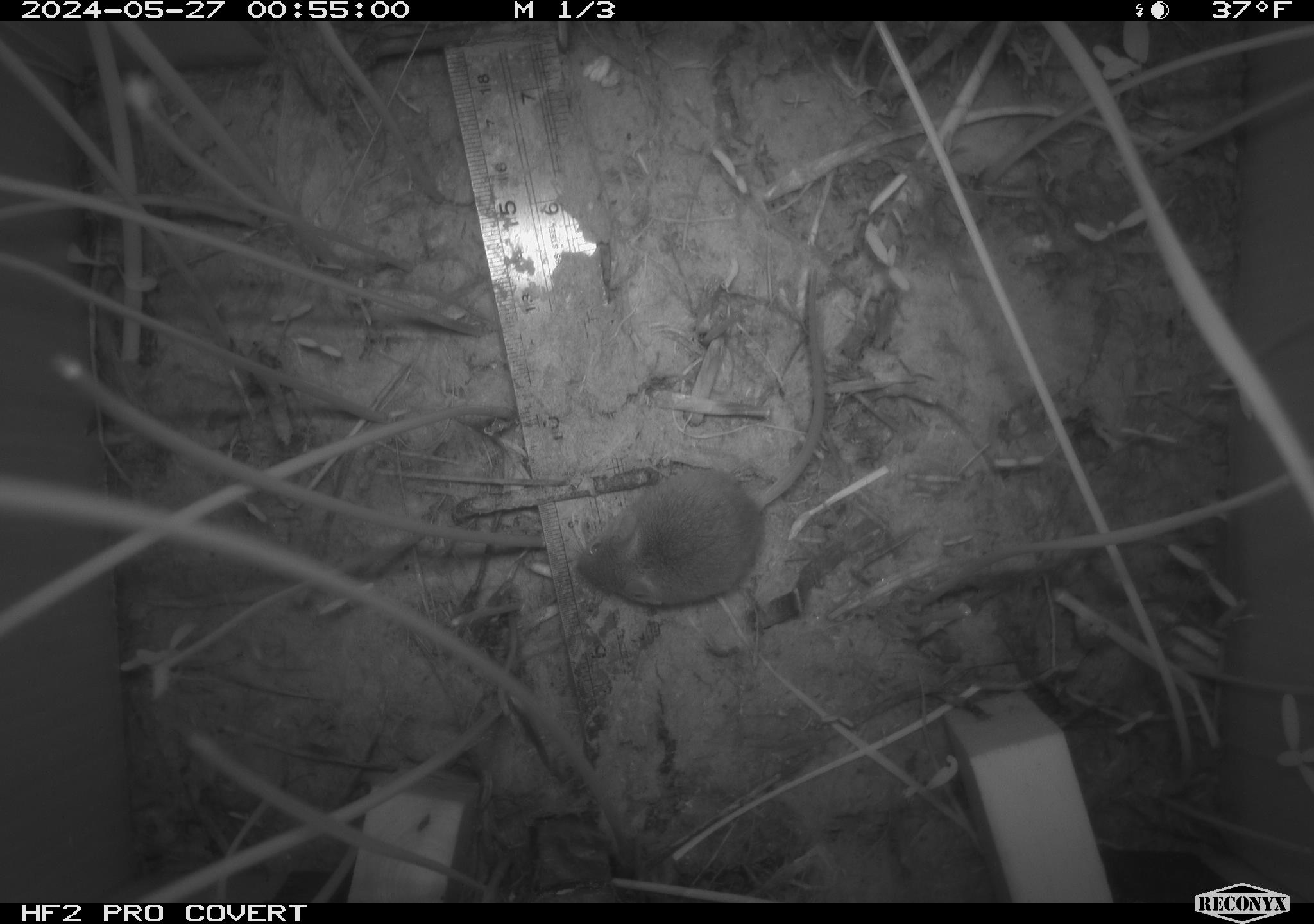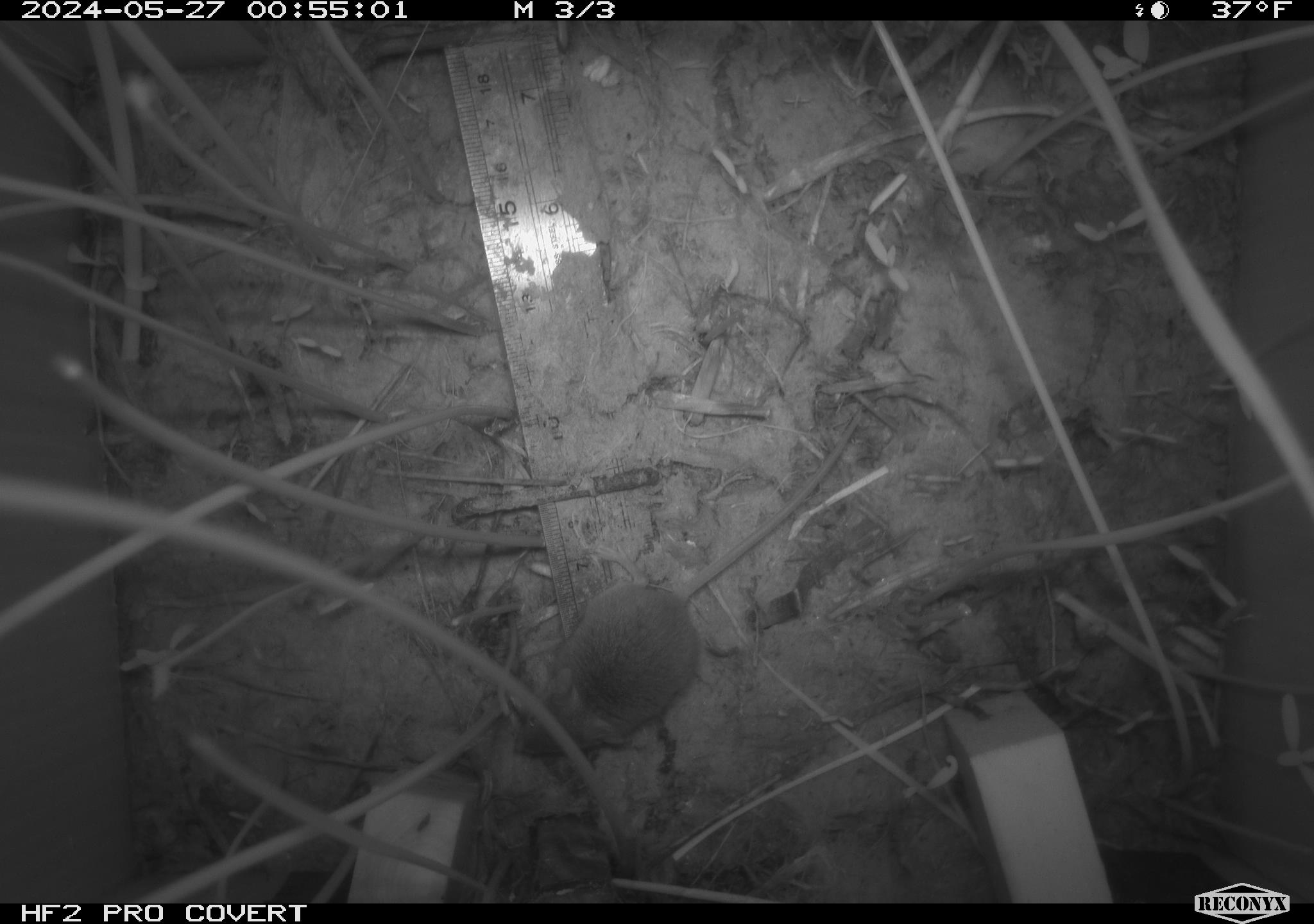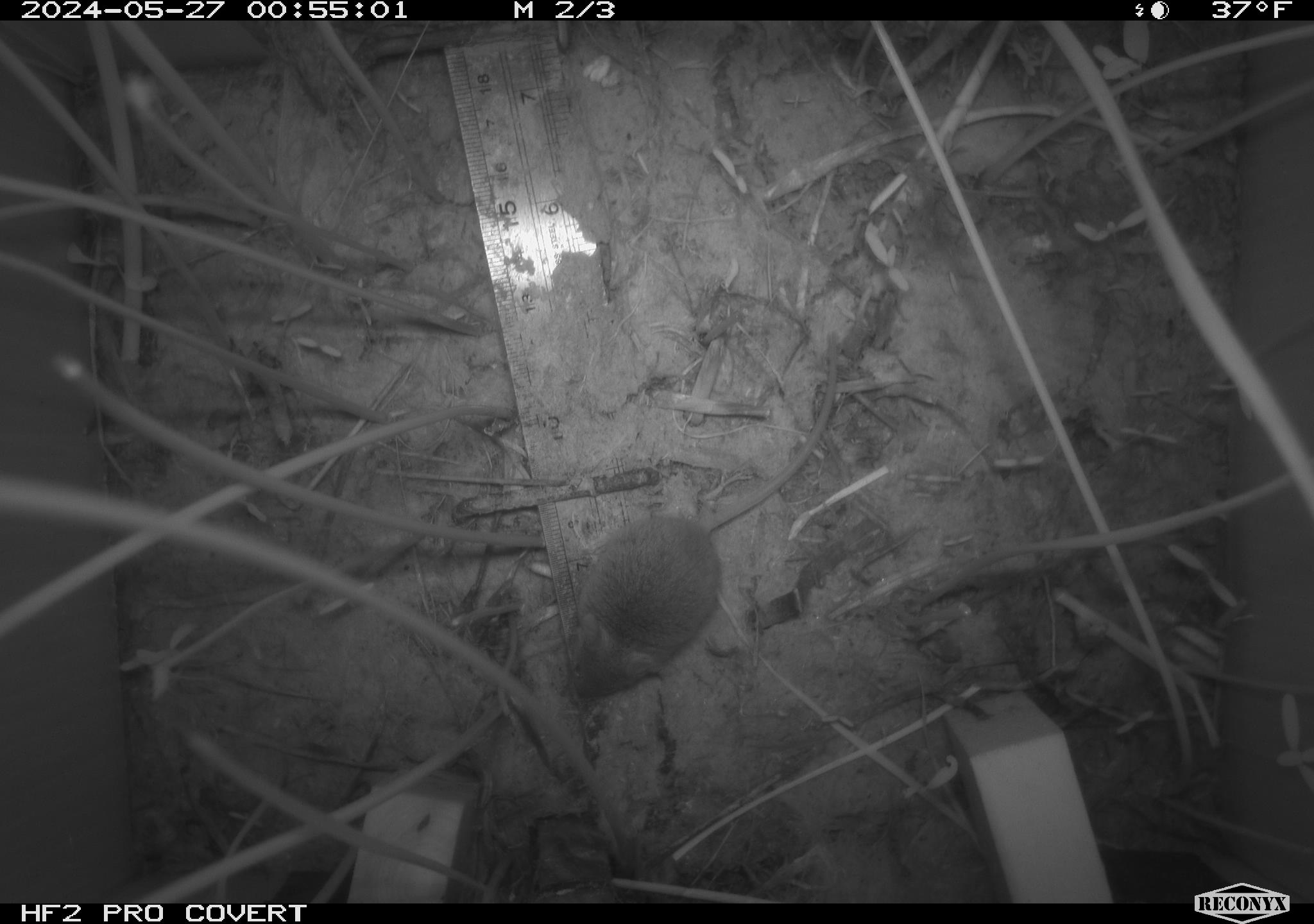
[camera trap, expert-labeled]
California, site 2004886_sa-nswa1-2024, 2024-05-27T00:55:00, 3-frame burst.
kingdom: Animalia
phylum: Chordata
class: Mammalia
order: Rodentia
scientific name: Rodentia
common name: rodent